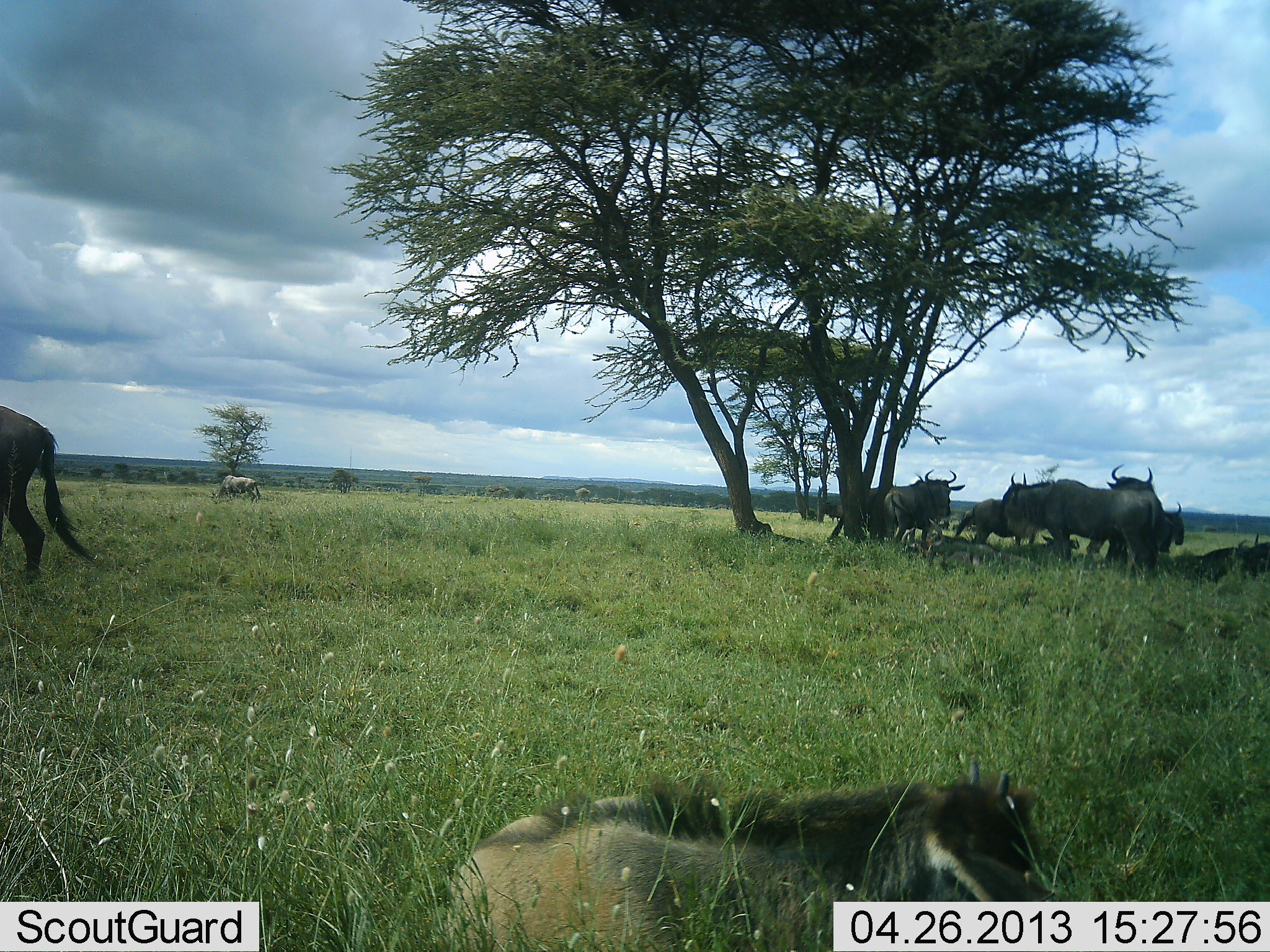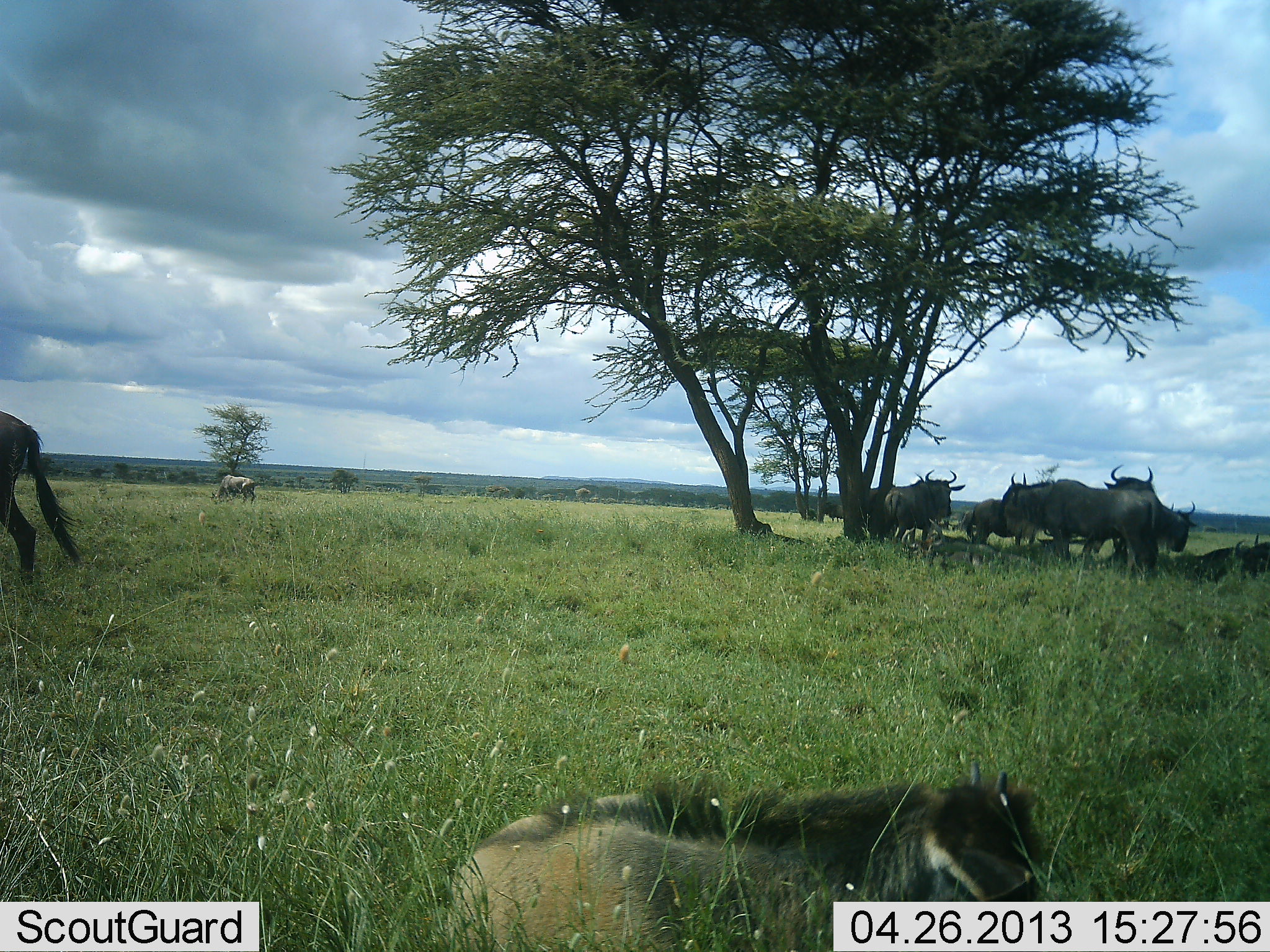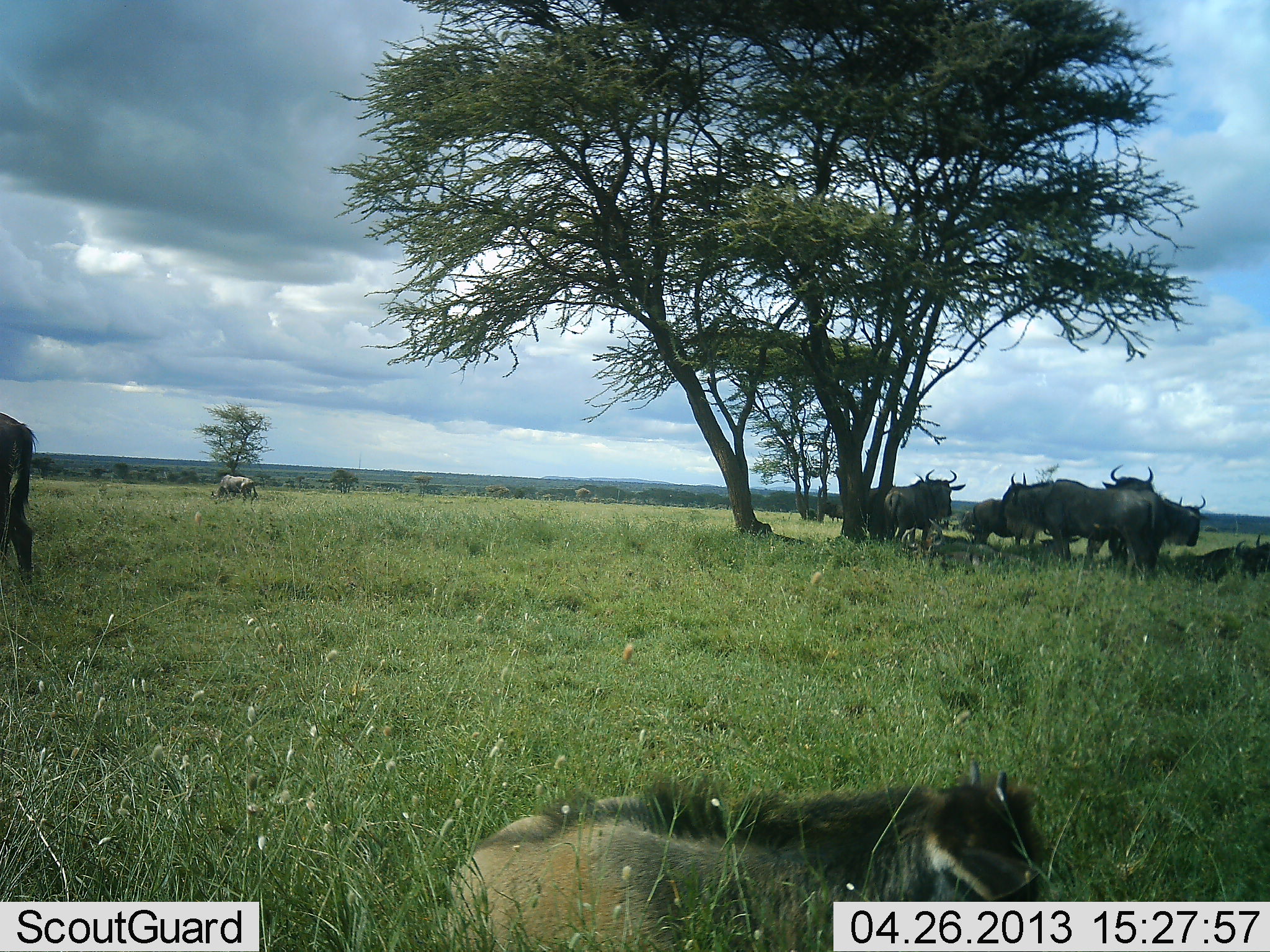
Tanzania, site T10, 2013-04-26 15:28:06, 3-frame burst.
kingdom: Animalia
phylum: Chordata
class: Mammalia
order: Artiodactyla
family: Bovidae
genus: Connochaetes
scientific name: Connochaetes taurinus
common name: blue wildebeest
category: wildebeest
Wildebeest (blue wildebeest) (Connochaetes taurinus), count 9. Behavior (volunteer vote fractions): standing 80%, resting 90%, moving 10%, interacting 10%. Young present (vote fraction): 20%. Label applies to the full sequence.